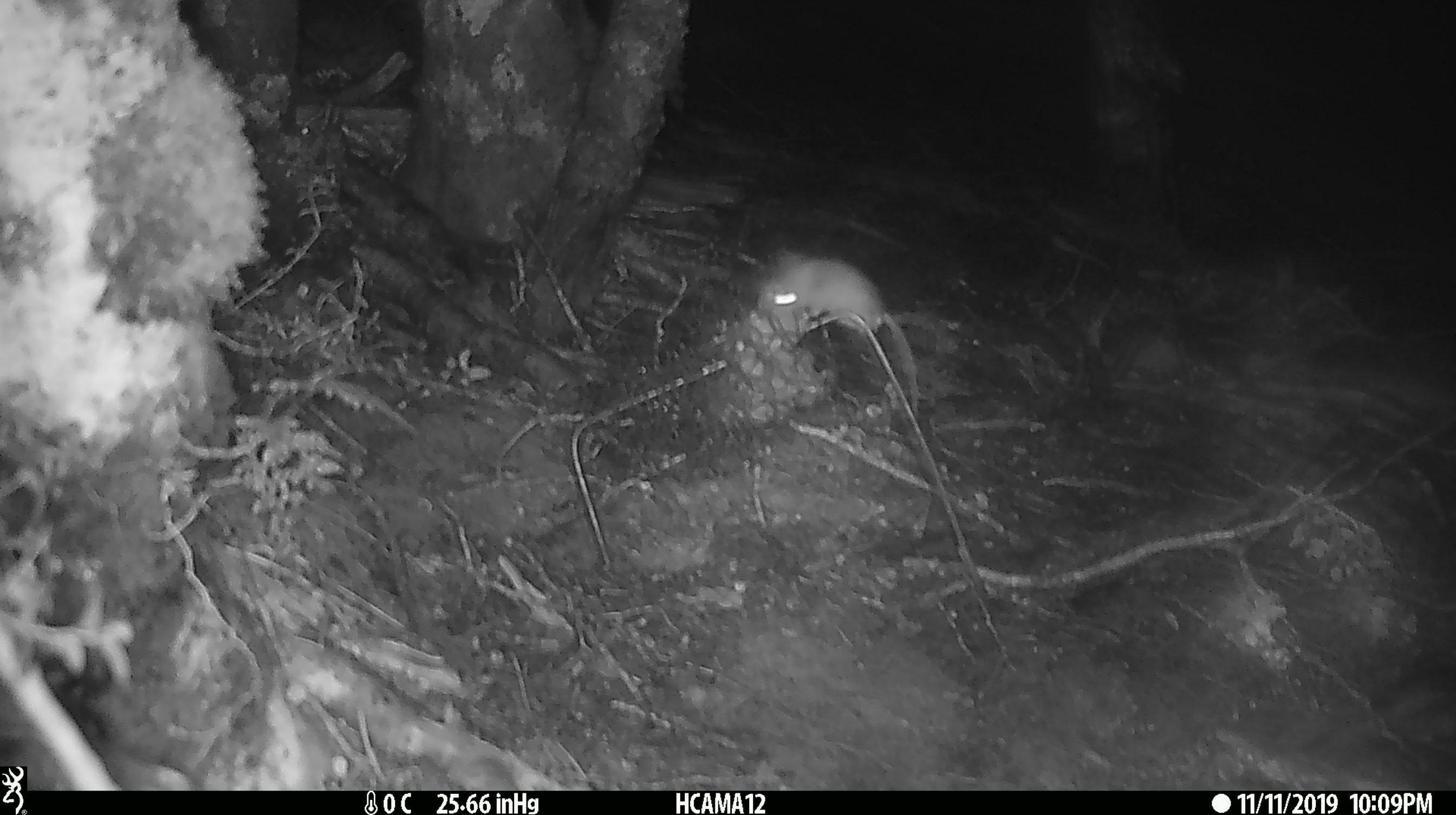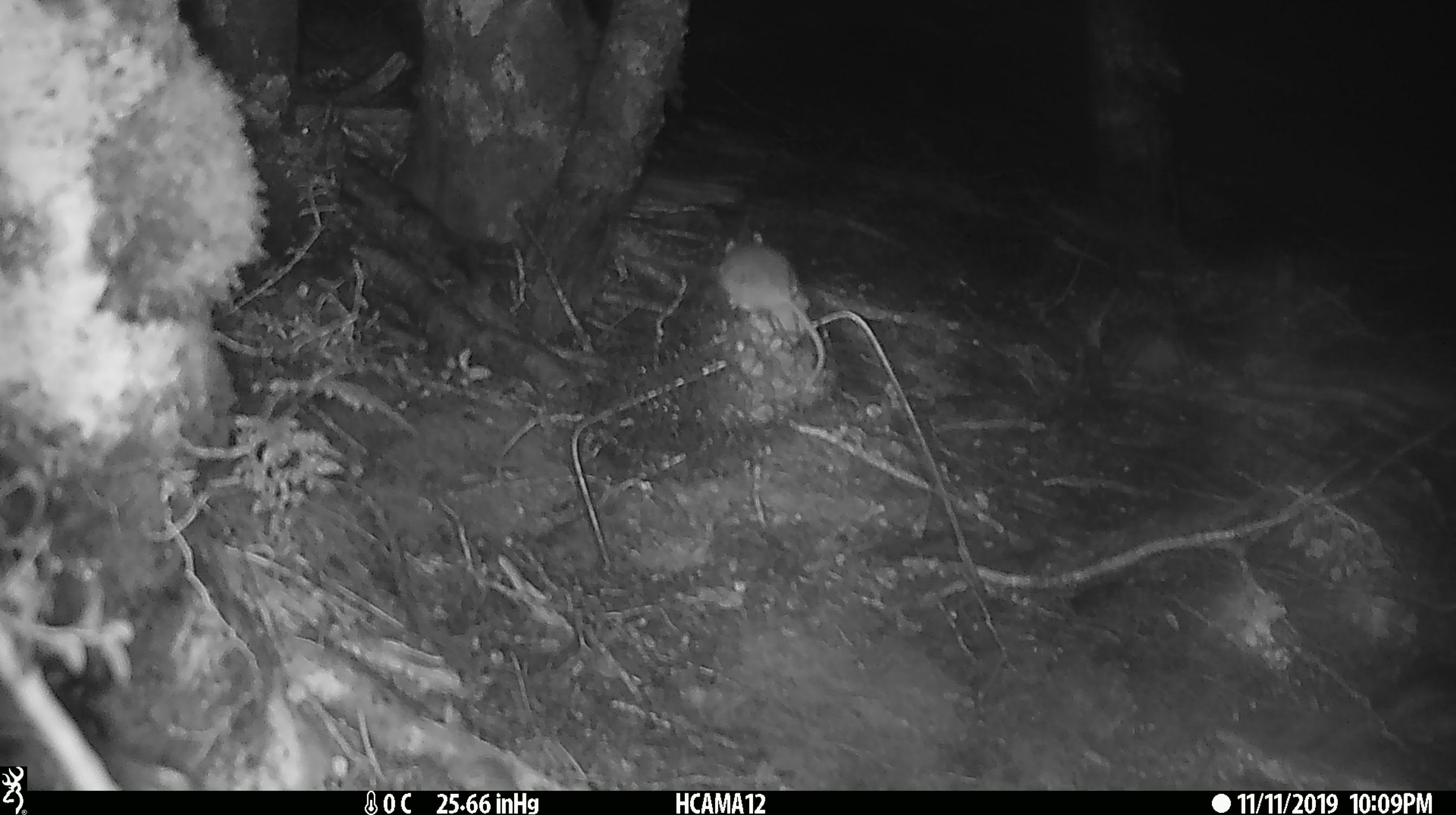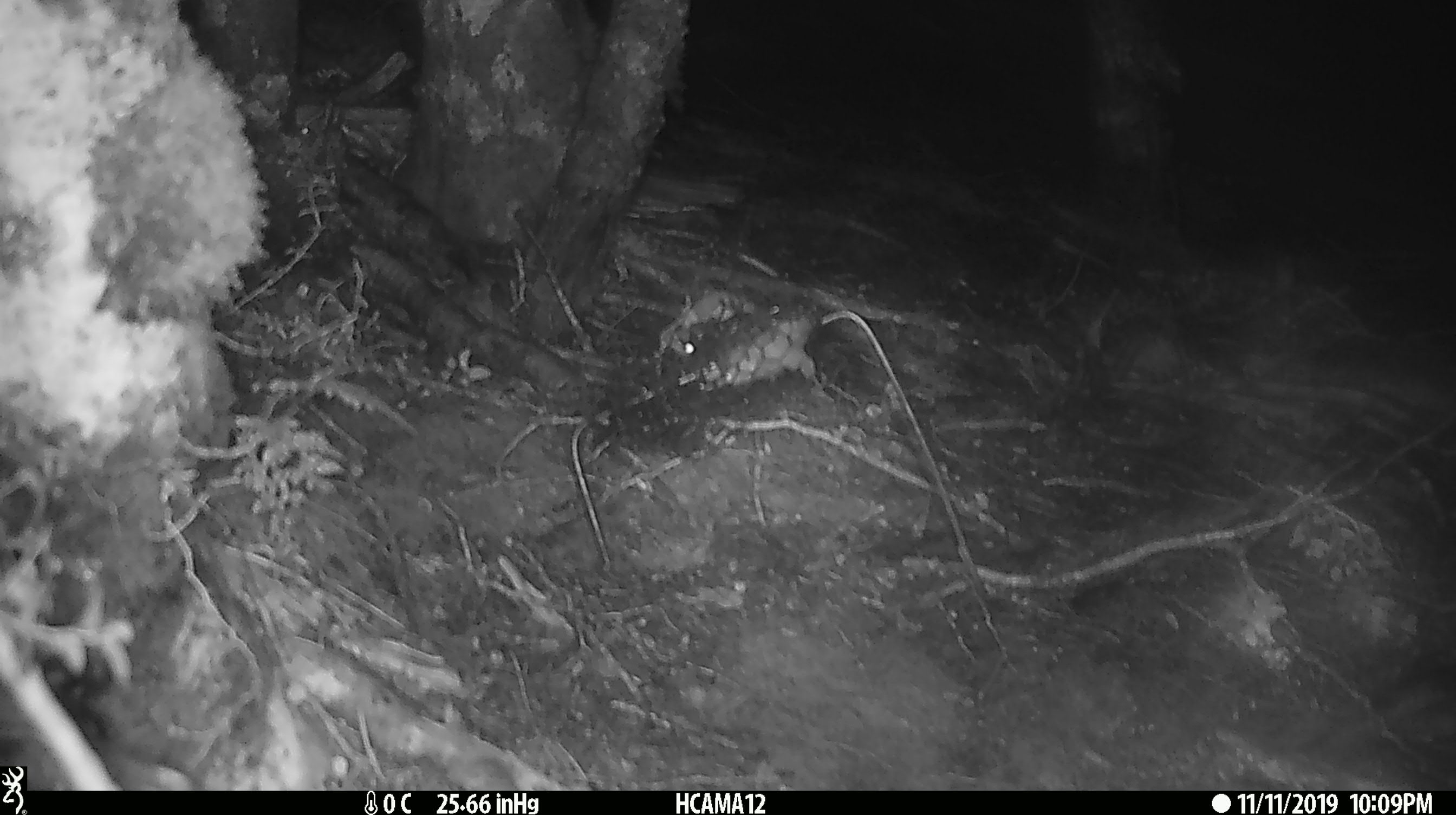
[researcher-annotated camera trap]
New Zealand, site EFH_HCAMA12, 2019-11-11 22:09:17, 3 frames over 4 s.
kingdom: Animalia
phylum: Chordata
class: Mammalia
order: Rodentia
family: Muridae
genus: Mus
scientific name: Mus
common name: mouse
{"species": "mouse (Mus)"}